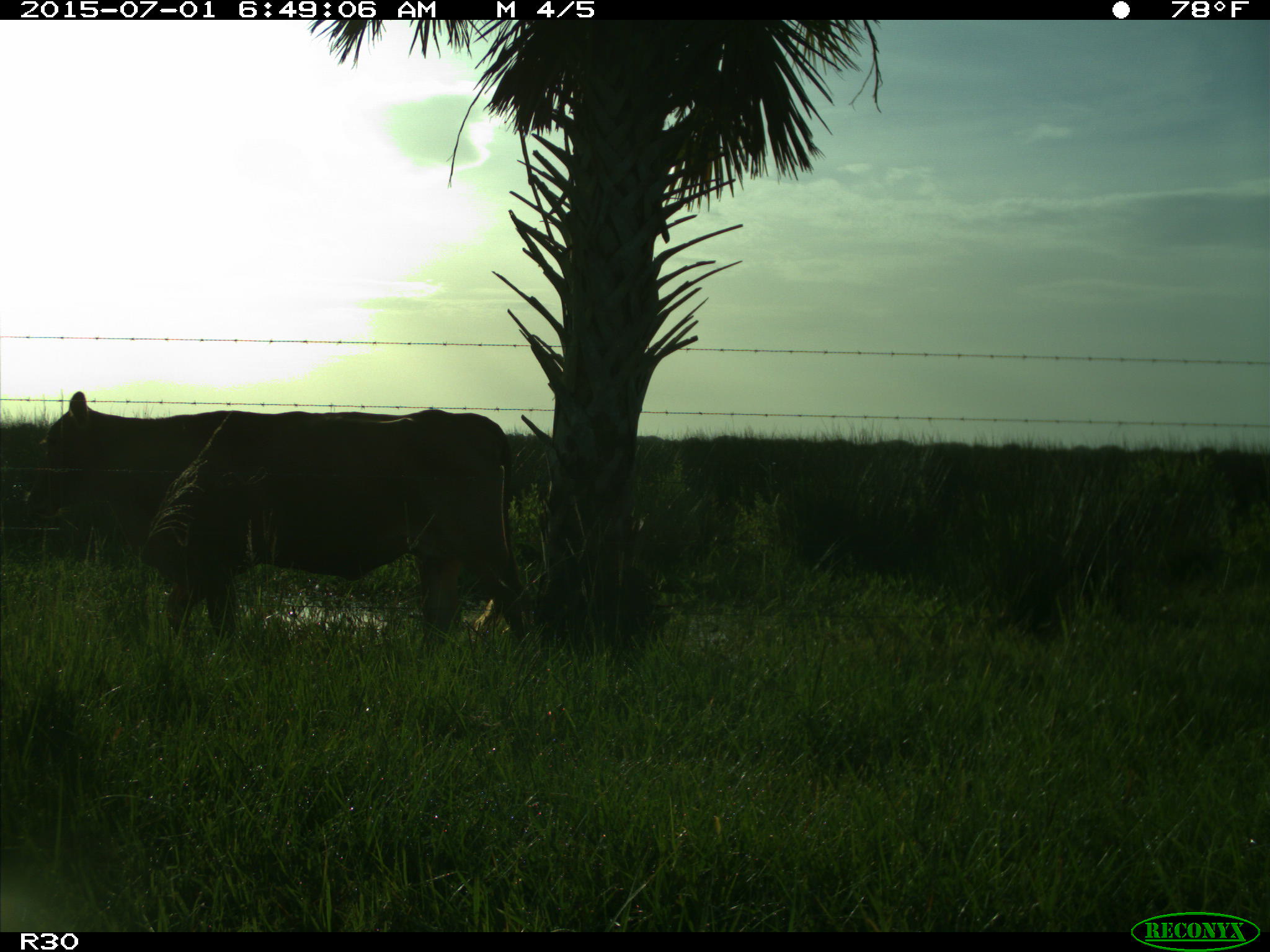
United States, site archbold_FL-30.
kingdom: Animalia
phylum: Chordata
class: Mammalia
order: Artiodactyla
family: Bovidae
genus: Bos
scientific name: Bos taurus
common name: domestic cow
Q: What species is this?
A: Bos taurus (domestic cow).